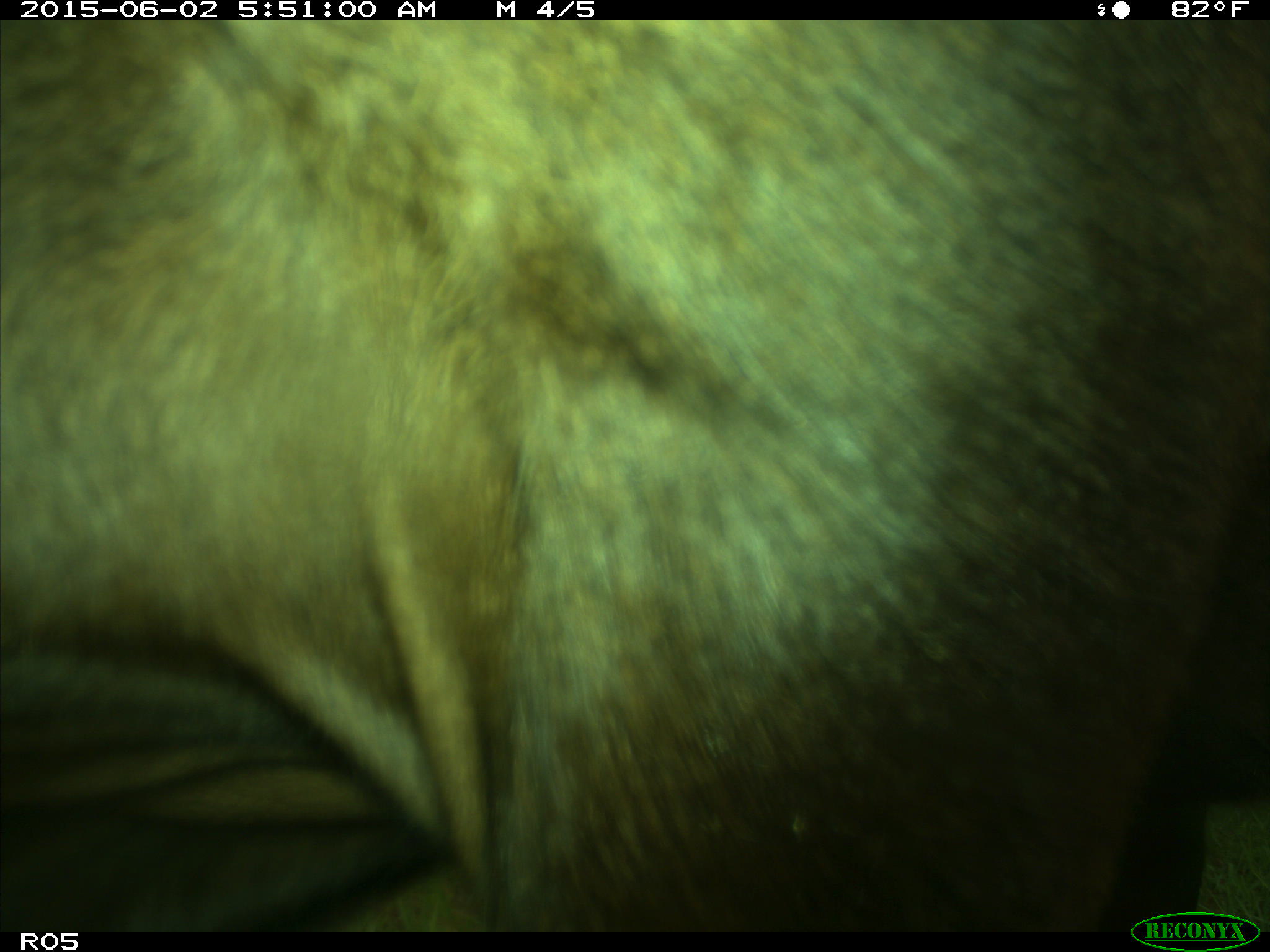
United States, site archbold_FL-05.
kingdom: Animalia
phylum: Chordata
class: Mammalia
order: Artiodactyla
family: Bovidae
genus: Bos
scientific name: Bos taurus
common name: domestic cow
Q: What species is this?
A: Bos taurus (domestic cow).